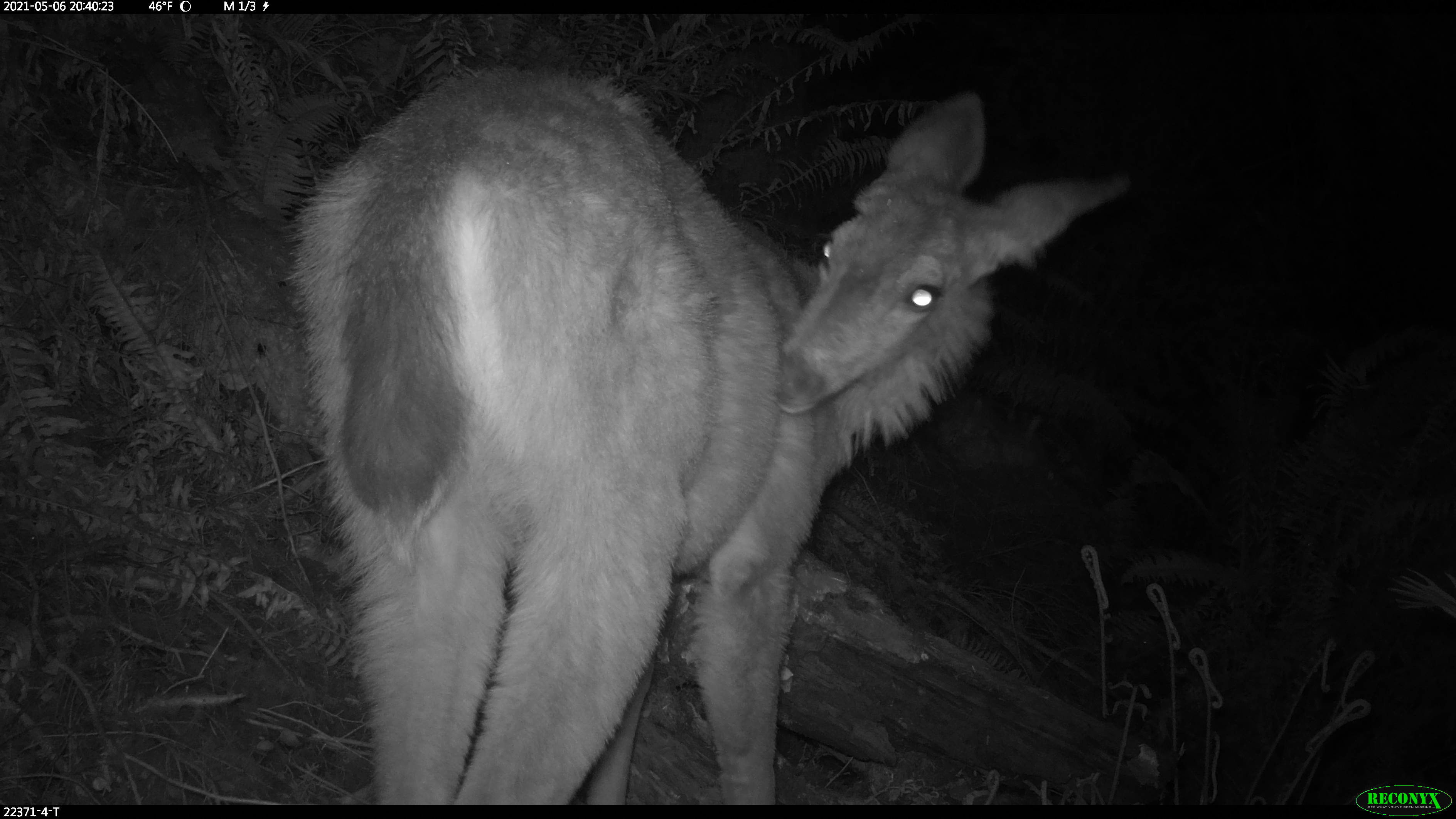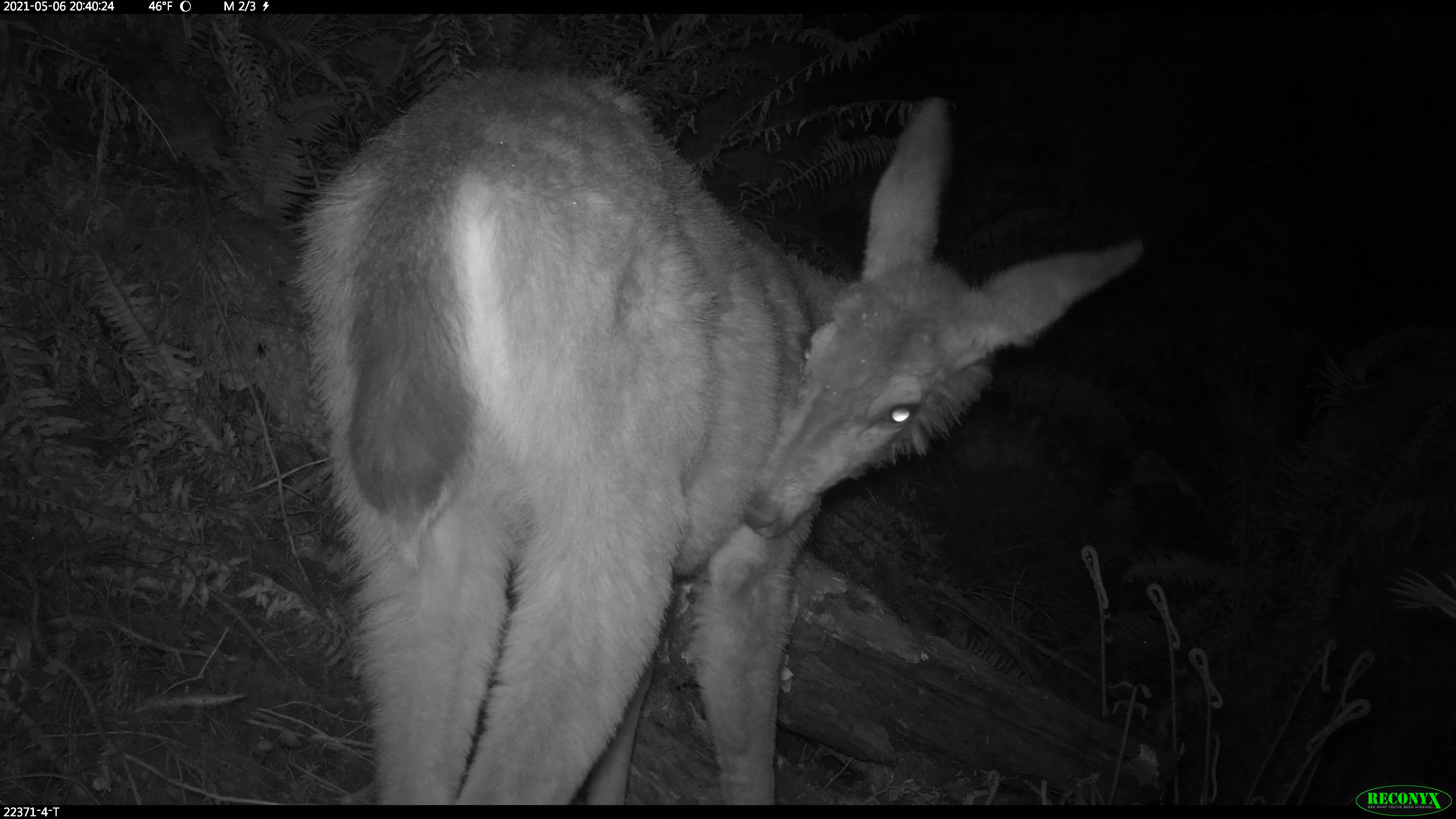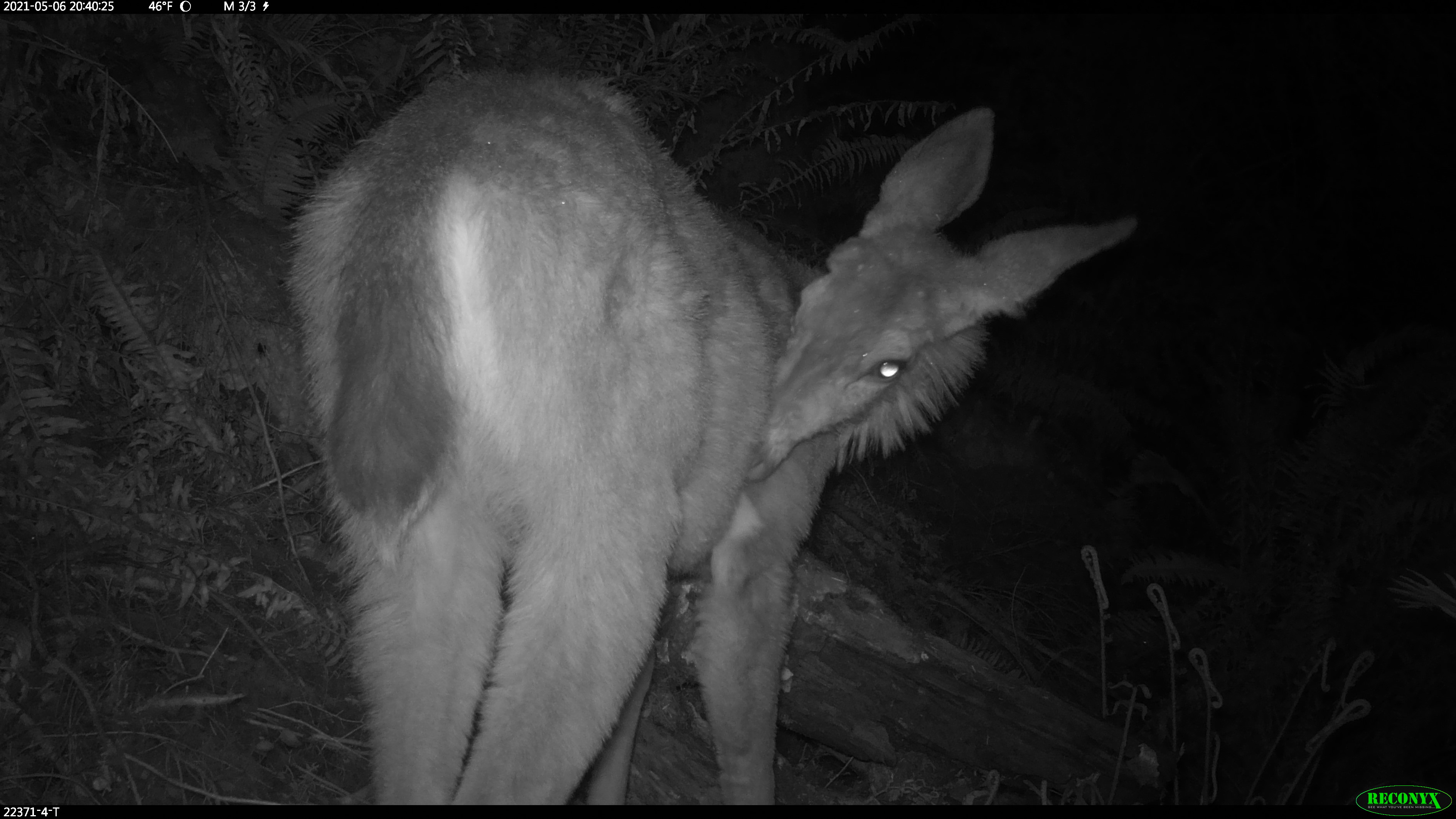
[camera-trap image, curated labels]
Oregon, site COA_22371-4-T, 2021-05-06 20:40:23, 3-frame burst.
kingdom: Animalia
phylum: Chordata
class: Mammalia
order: Artiodactyla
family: Cervidae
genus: Odocoileus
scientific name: Odocoileus hemionus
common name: black-tailed deer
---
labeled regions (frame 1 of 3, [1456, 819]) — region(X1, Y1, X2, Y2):
black-tailed deer: region(248, 33, 1147, 803)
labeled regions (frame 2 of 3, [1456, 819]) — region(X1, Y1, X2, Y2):
black-tailed deer: region(264, 40, 1165, 803)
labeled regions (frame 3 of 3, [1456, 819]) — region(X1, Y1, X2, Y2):
black-tailed deer: region(248, 41, 1164, 804)